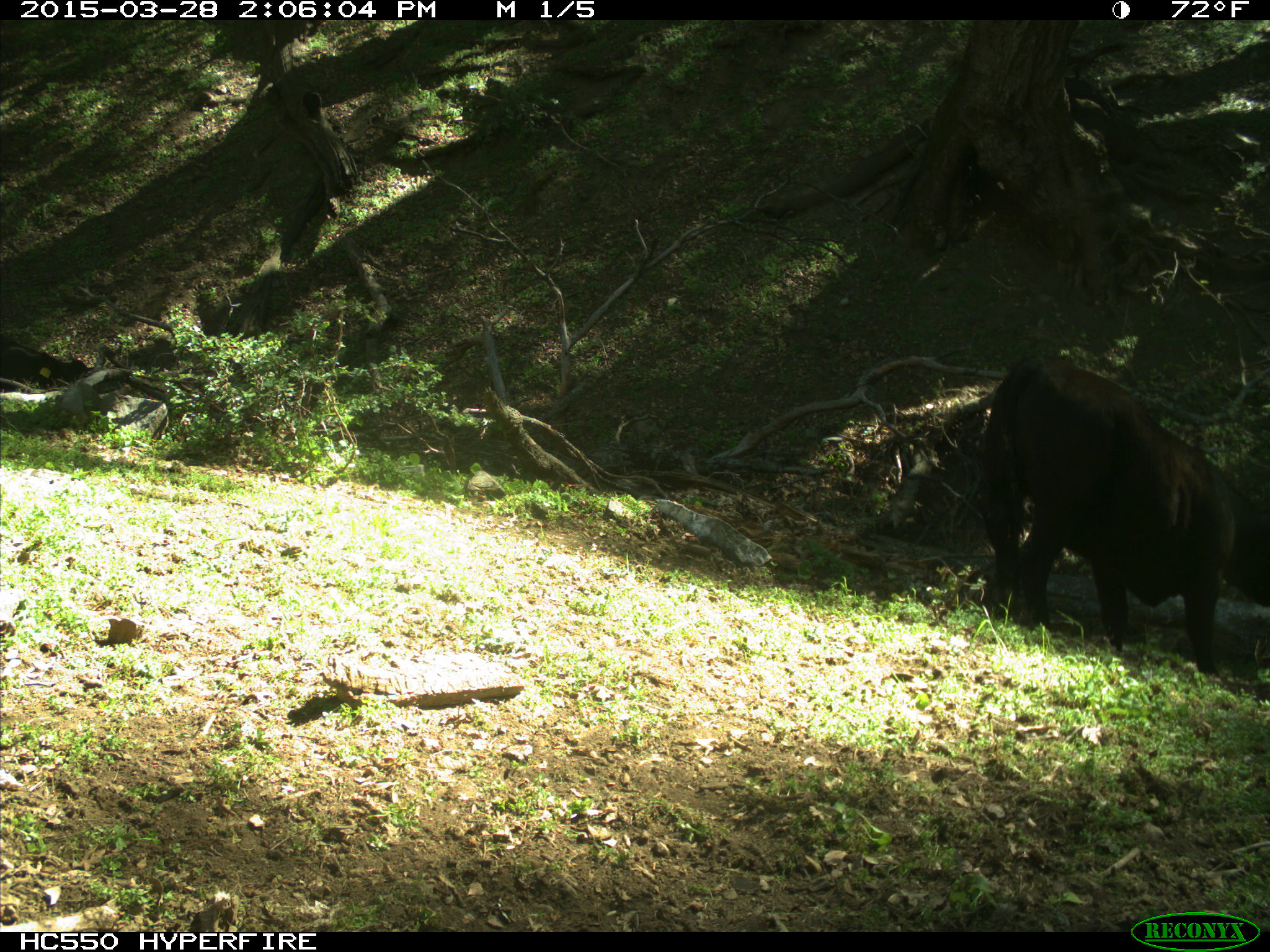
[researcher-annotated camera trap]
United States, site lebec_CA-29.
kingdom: Animalia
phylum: Chordata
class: Mammalia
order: Artiodactyla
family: Bovidae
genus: Bos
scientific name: Bos taurus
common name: domestic cow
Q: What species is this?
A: Bos taurus (domestic cow).